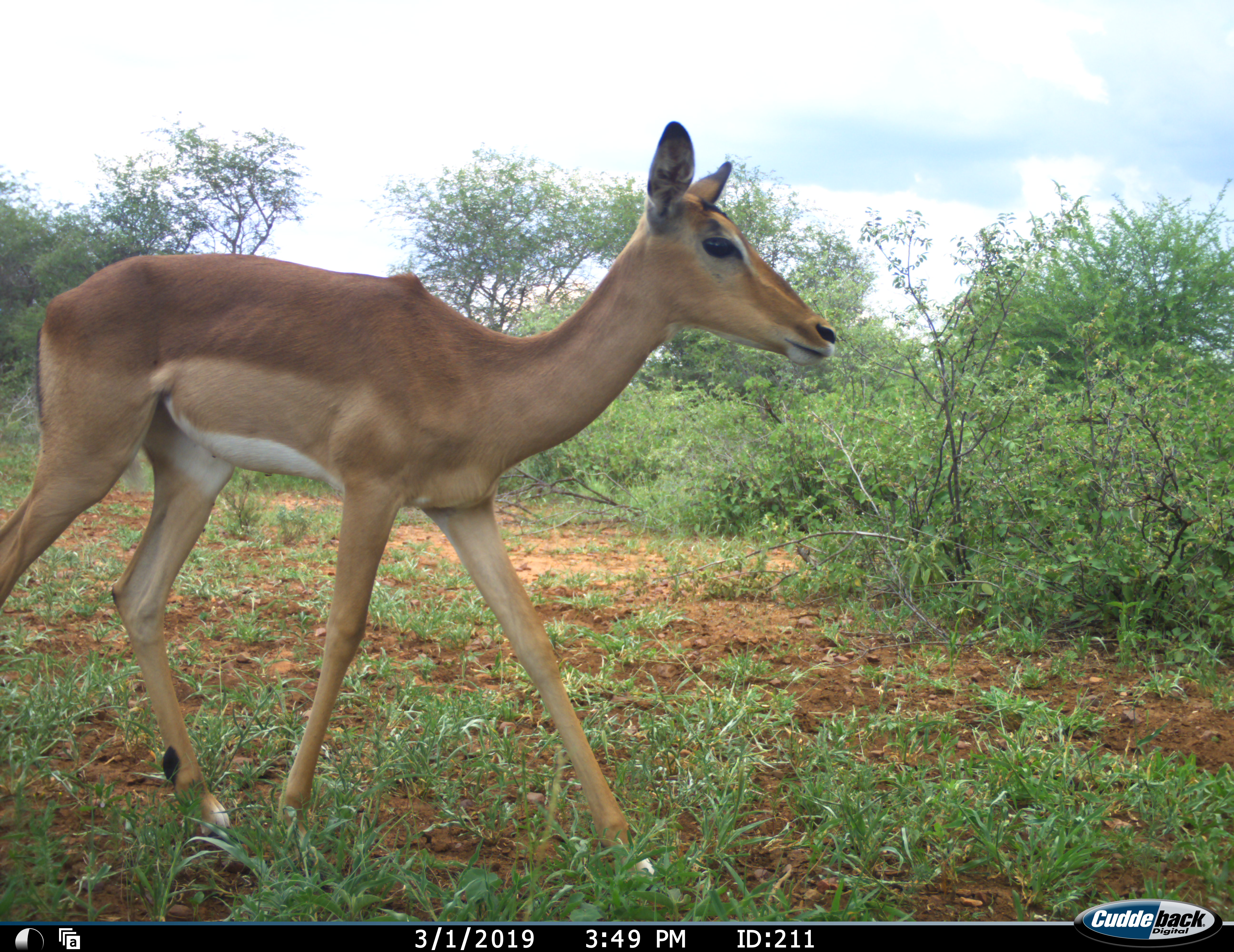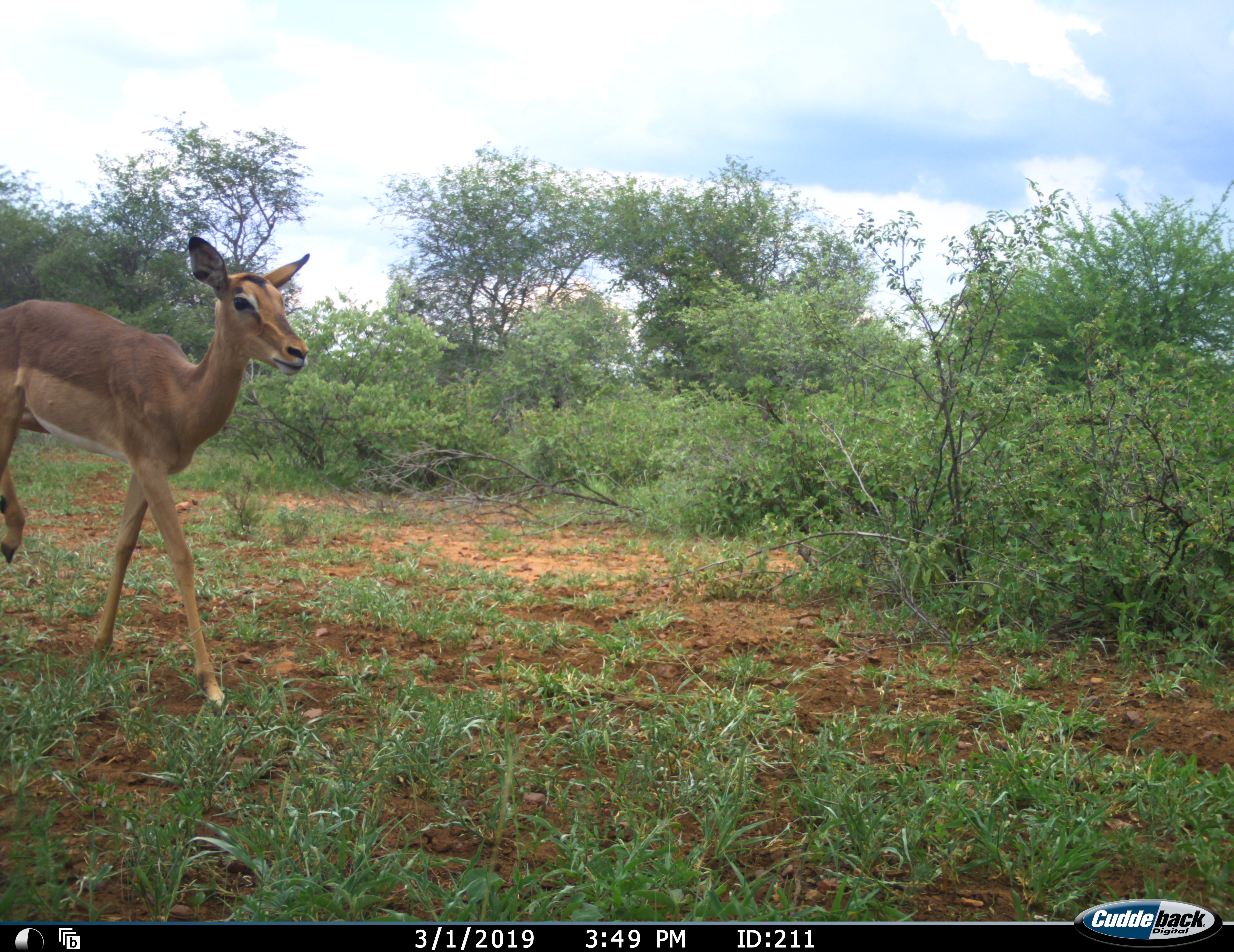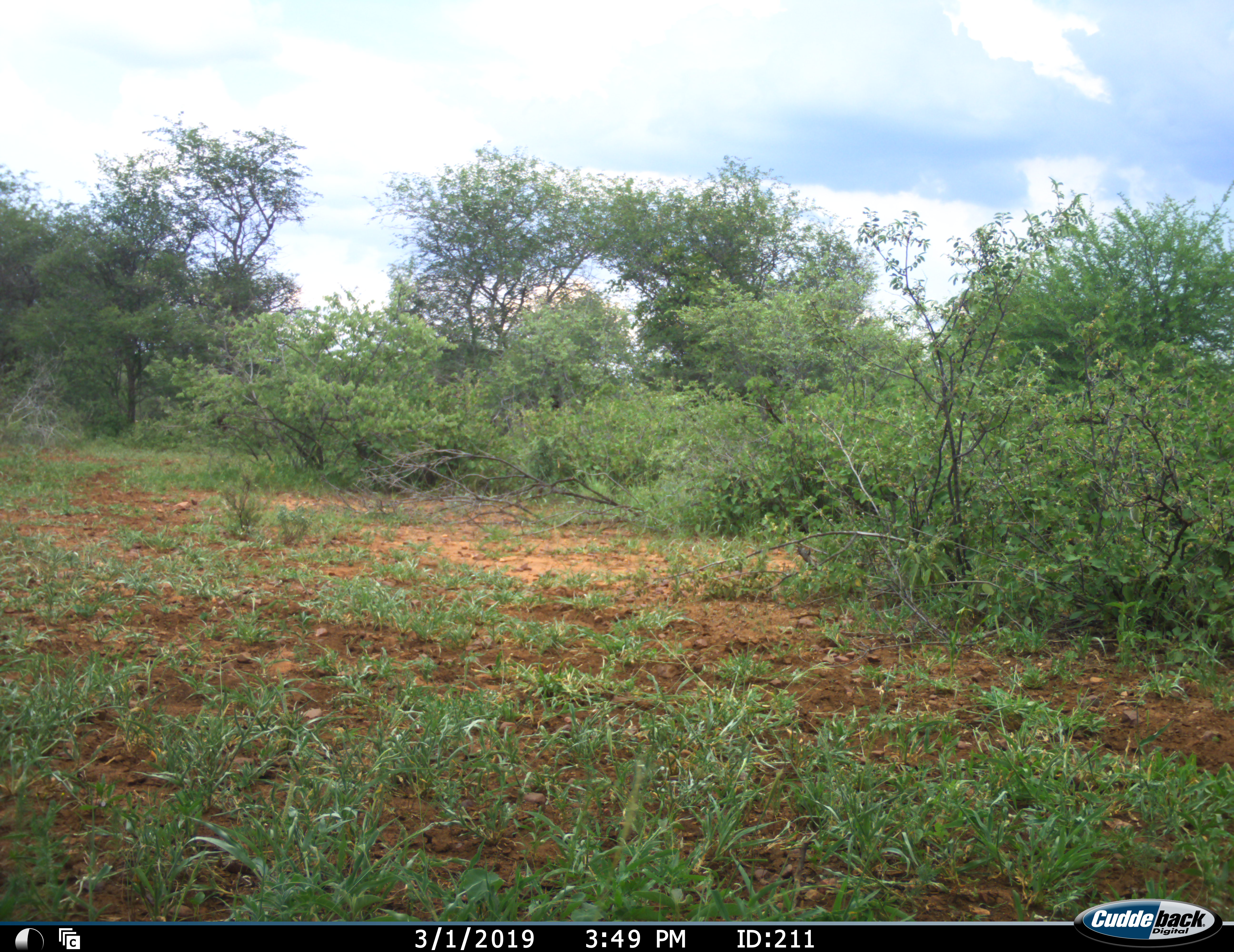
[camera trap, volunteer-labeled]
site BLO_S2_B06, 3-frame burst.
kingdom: Animalia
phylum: Chordata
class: Mammalia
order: Artiodactyla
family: Bovidae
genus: Aepyceros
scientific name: Aepyceros melampus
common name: impala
Impala (Aepyceros melampus), count 1. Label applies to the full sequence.